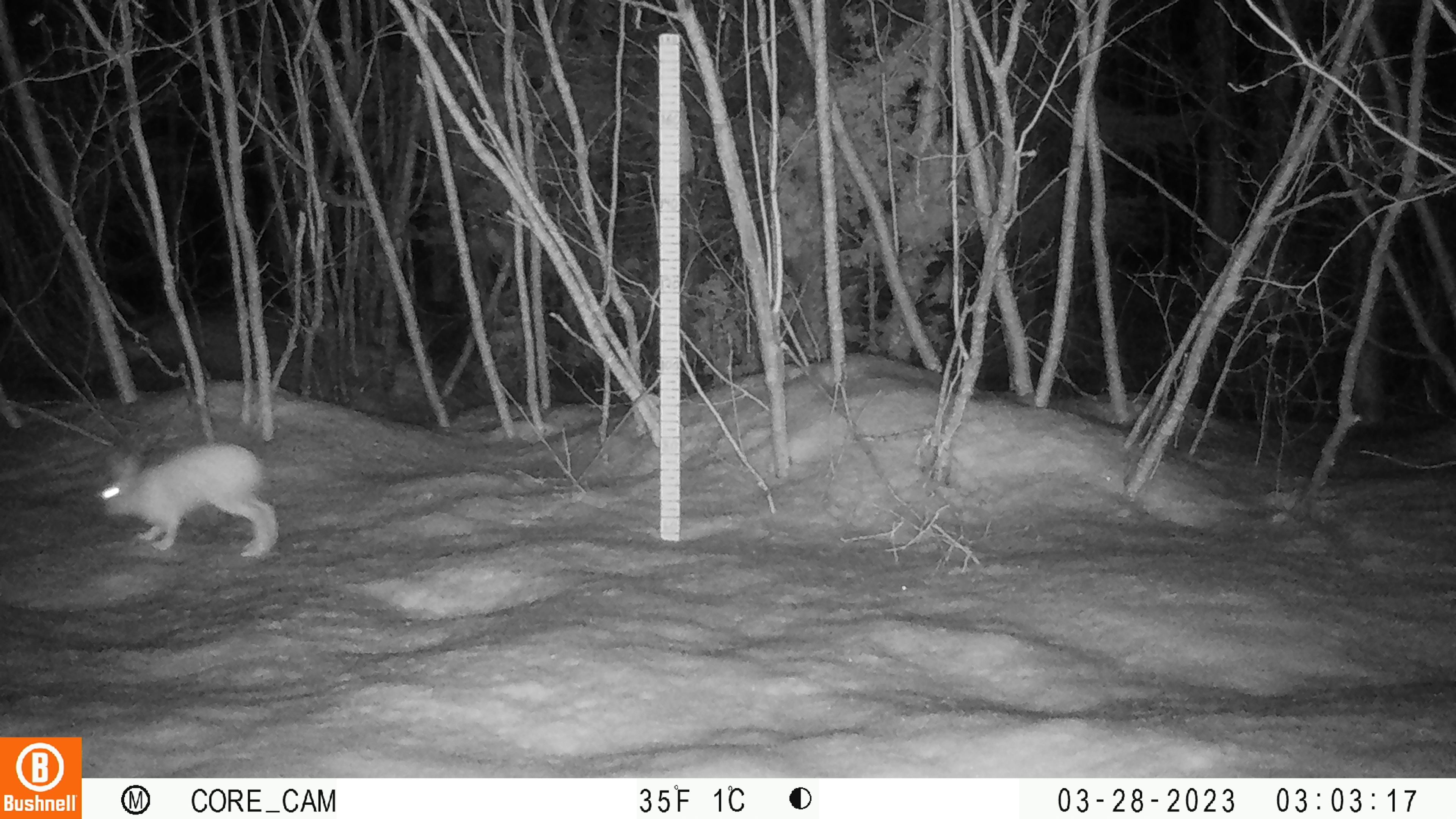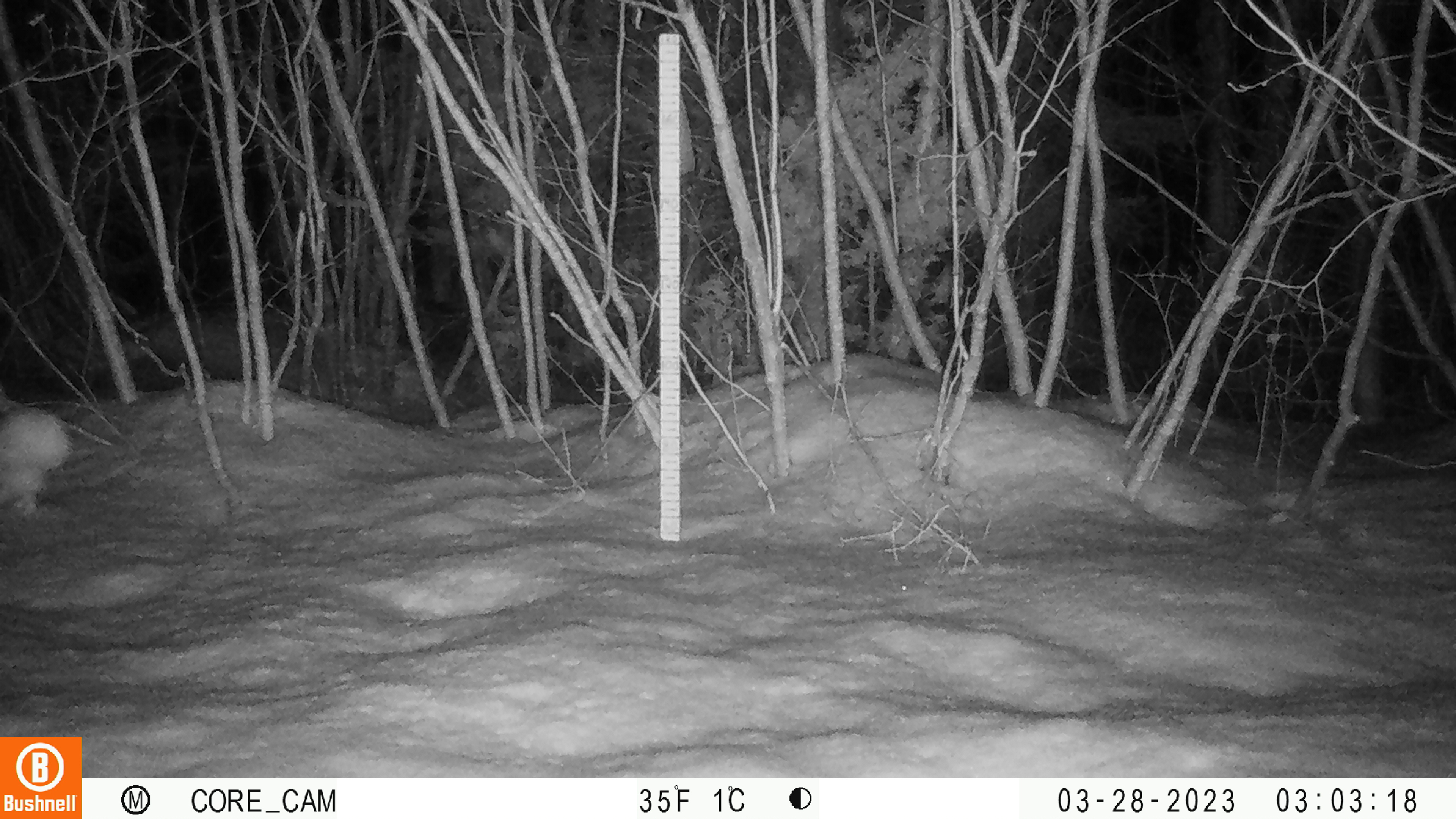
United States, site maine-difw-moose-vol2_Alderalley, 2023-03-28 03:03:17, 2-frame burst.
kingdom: Animalia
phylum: Chordata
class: Mammalia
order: Lagomorpha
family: Leporidae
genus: Lepus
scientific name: Lepus americanus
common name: snowshoe hare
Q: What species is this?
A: Snowshoe hare (Lepus americanus).